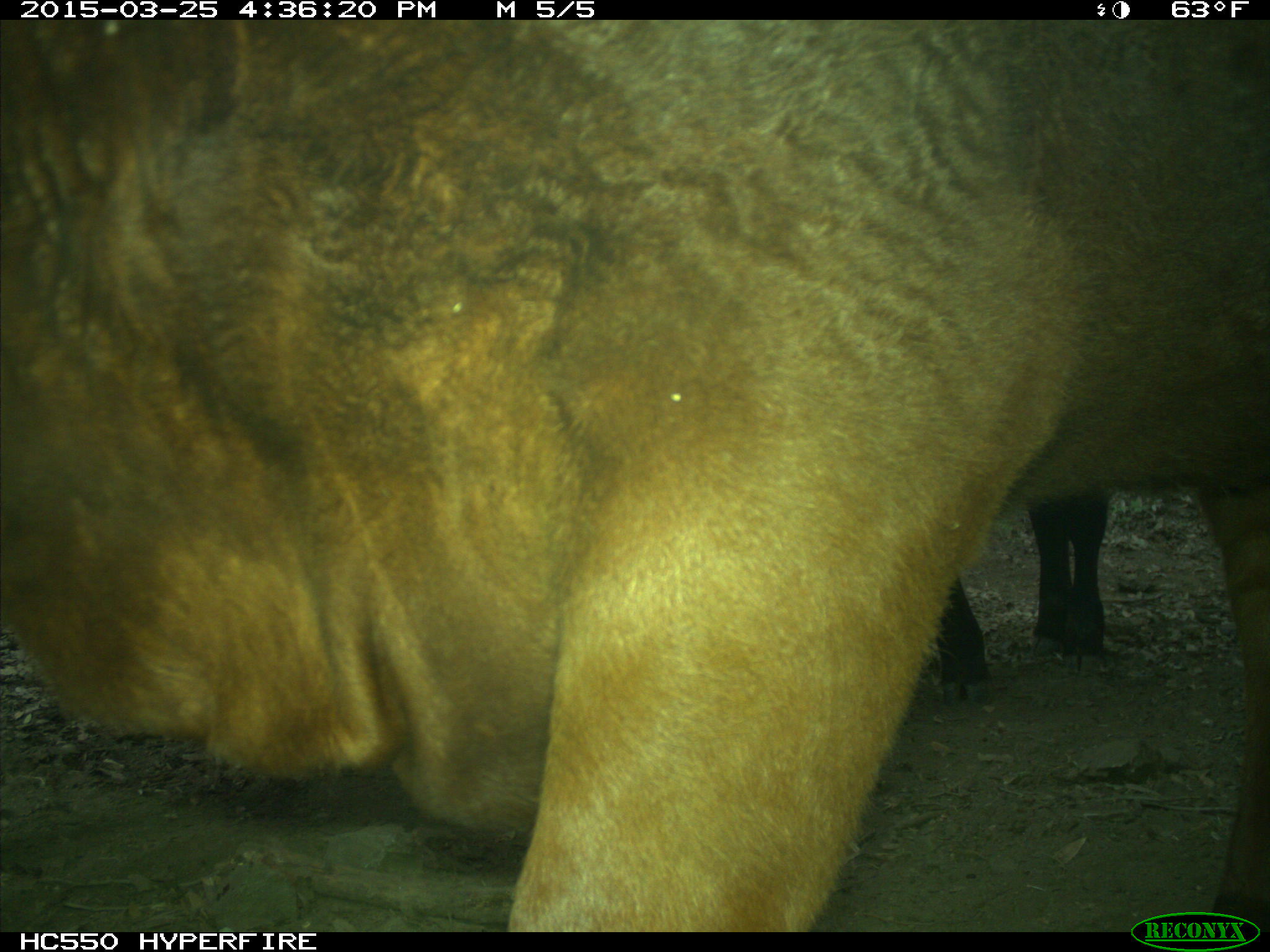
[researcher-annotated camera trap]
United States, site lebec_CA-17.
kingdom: Animalia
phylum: Chordata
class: Mammalia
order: Artiodactyla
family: Bovidae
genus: Bos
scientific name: Bos taurus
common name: domestic cow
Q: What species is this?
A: Bos taurus (domestic cow).